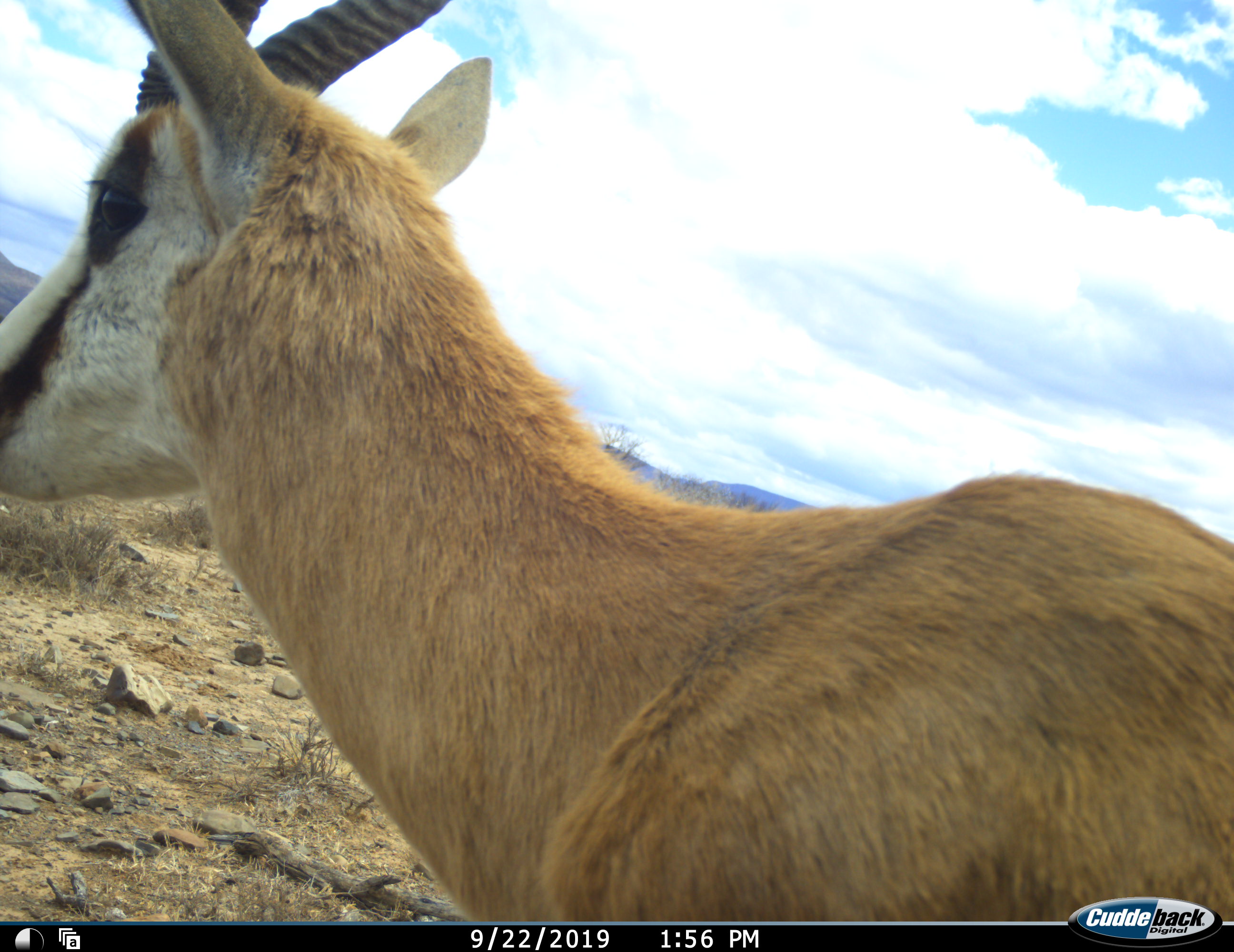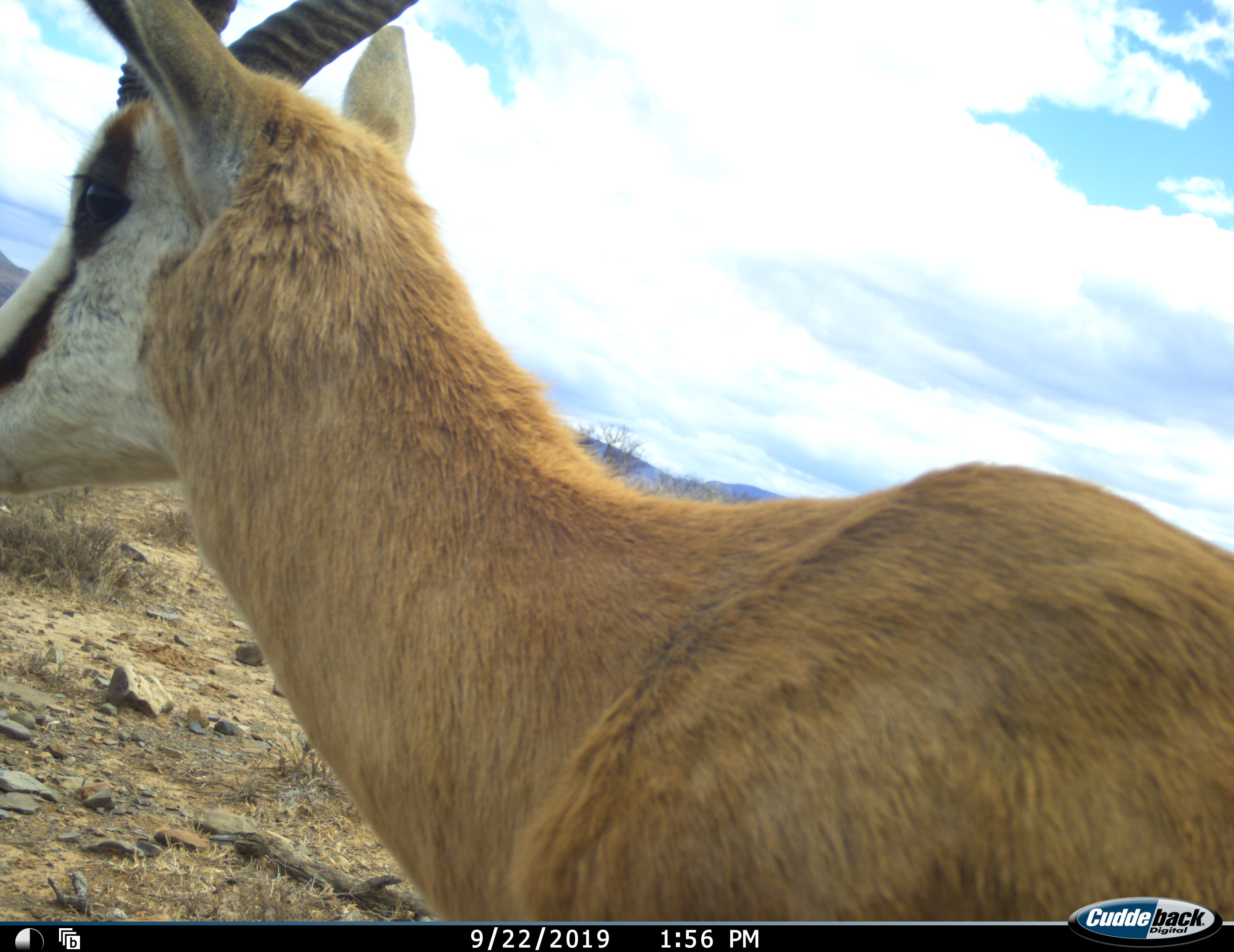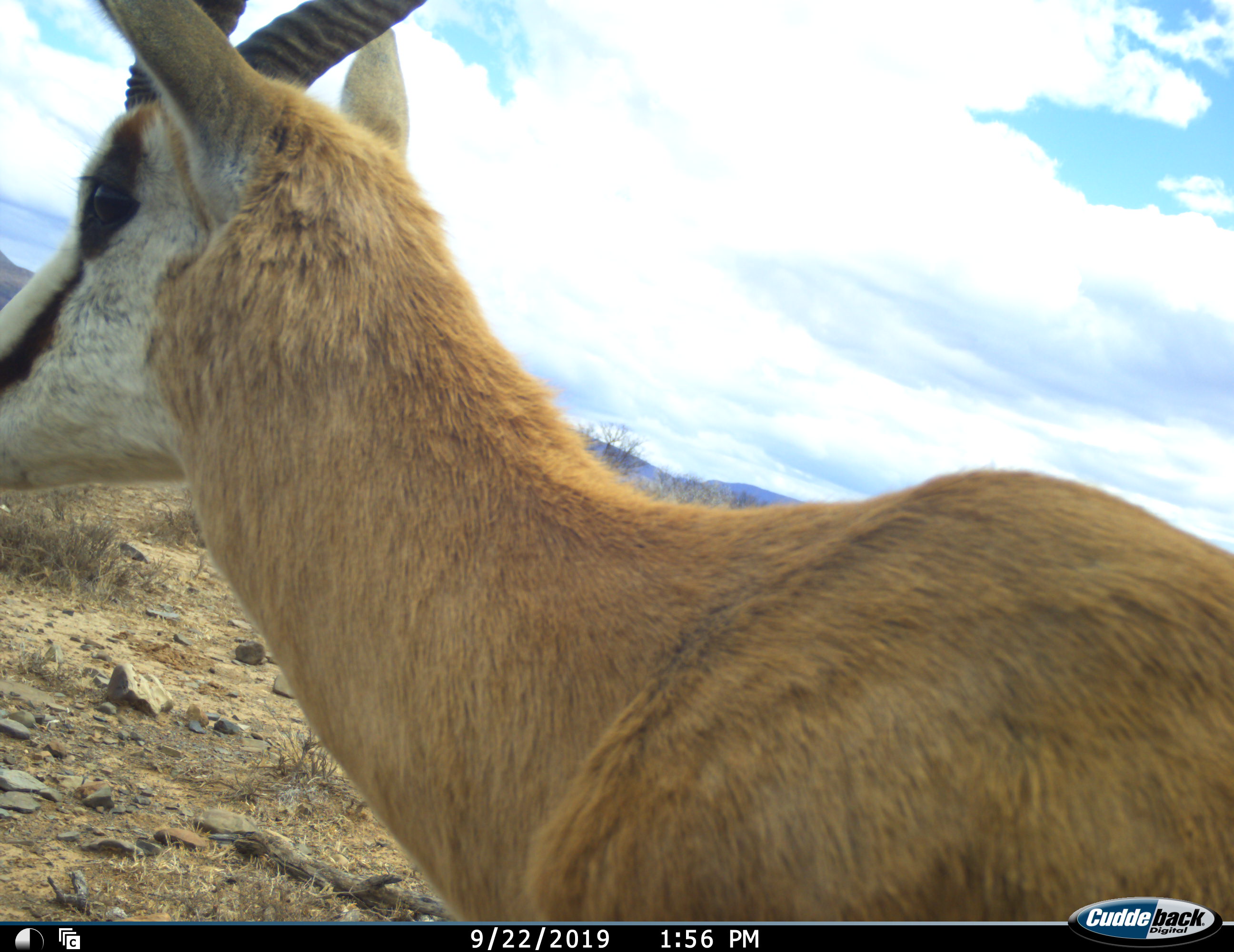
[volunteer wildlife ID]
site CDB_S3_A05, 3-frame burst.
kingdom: Animalia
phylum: Chordata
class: Mammalia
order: Artiodactyla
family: Bovidae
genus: Antidorcas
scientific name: Antidorcas marsupialis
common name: springbok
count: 1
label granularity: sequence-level